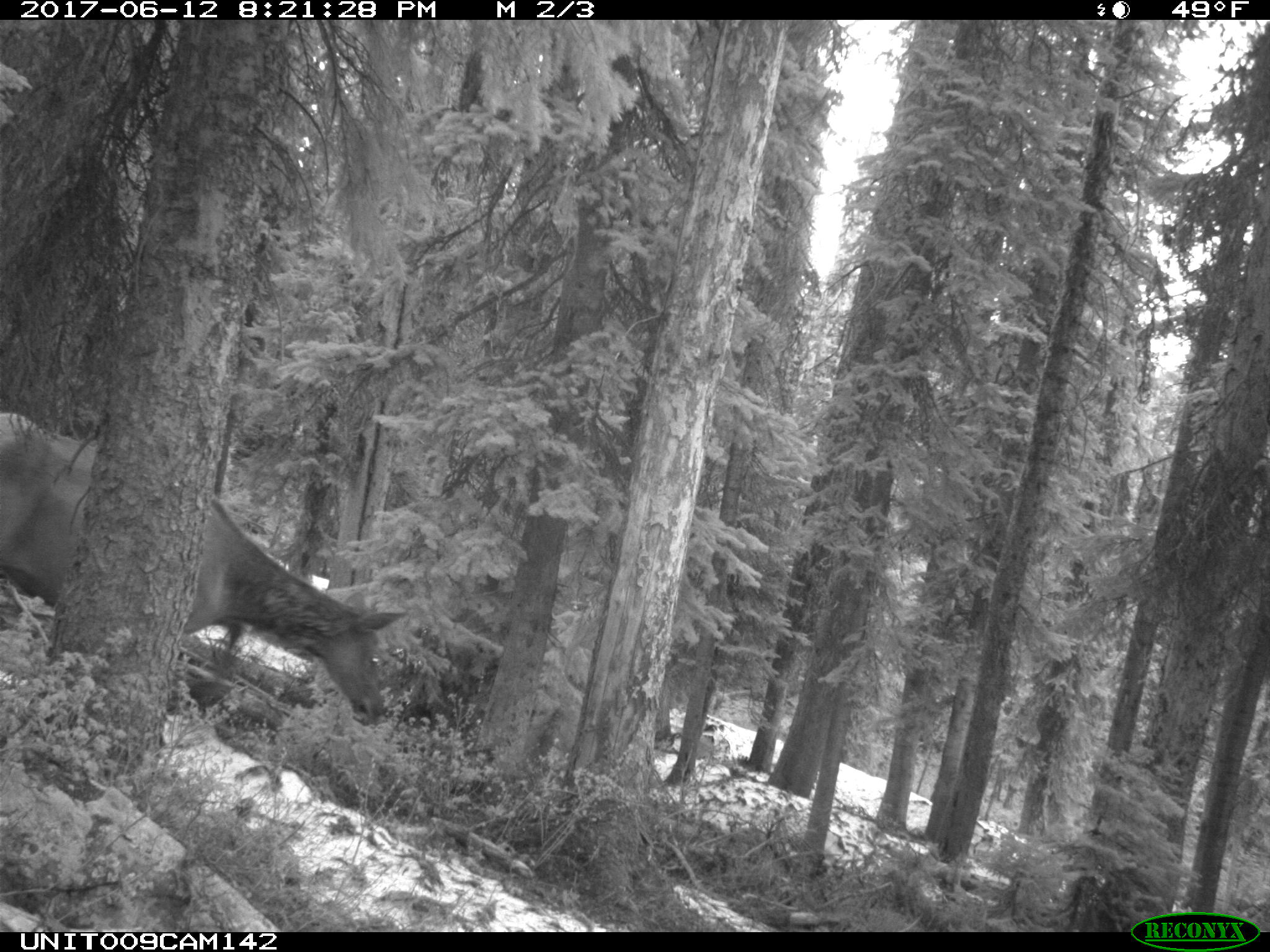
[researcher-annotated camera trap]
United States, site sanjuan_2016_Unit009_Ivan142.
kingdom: Animalia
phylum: Chordata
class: Mammalia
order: Artiodactyla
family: Cervidae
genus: Cervus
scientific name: Cervus elaphus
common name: red deer